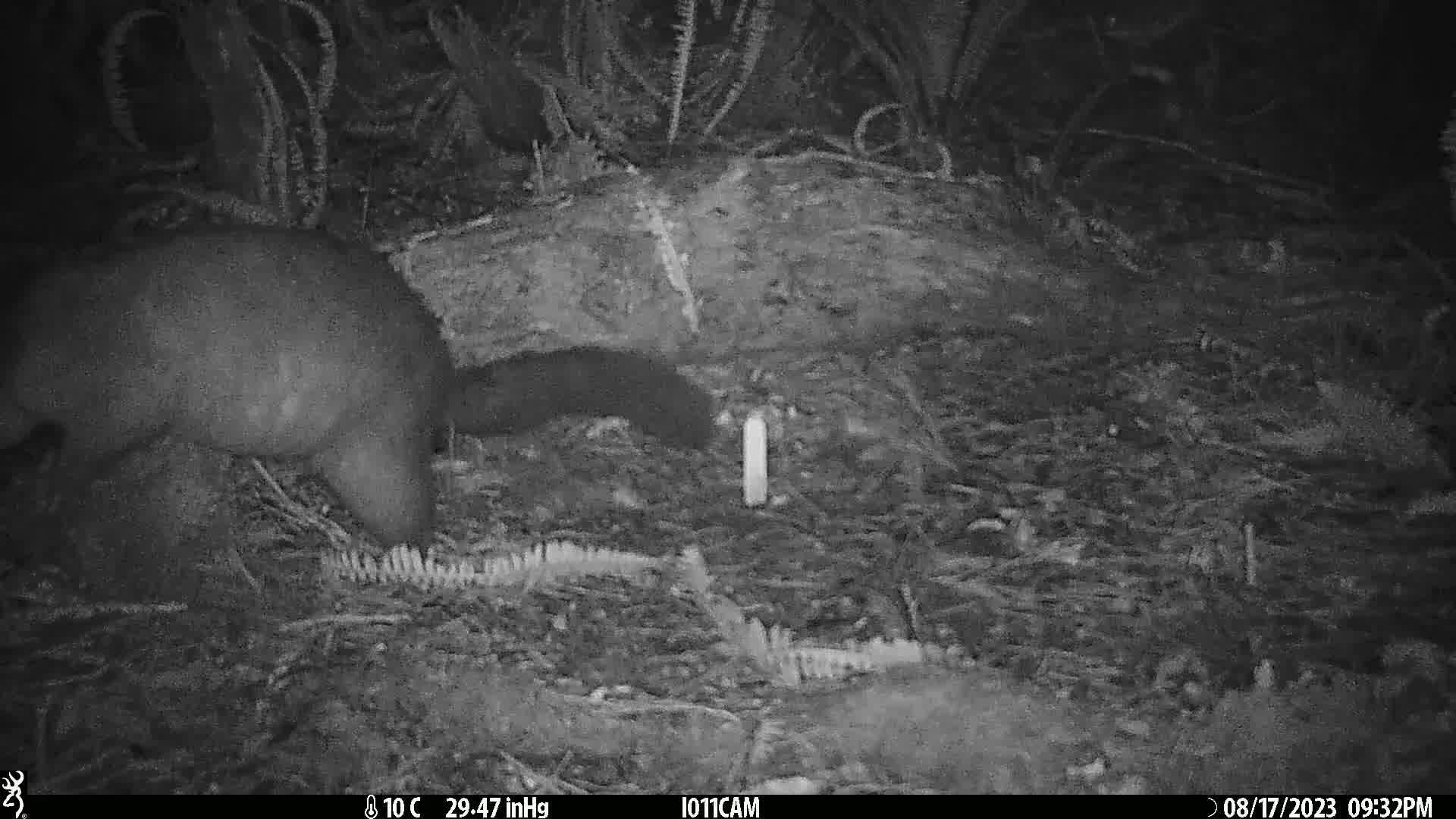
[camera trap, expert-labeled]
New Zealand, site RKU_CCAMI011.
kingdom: Animalia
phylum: Chordata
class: Mammalia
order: Diprotodontia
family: Phalangeridae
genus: Trichosurus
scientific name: Trichosurus vulpecula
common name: common brushtail possum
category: possum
Possum (common brushtail possum) (Trichosurus vulpecula).